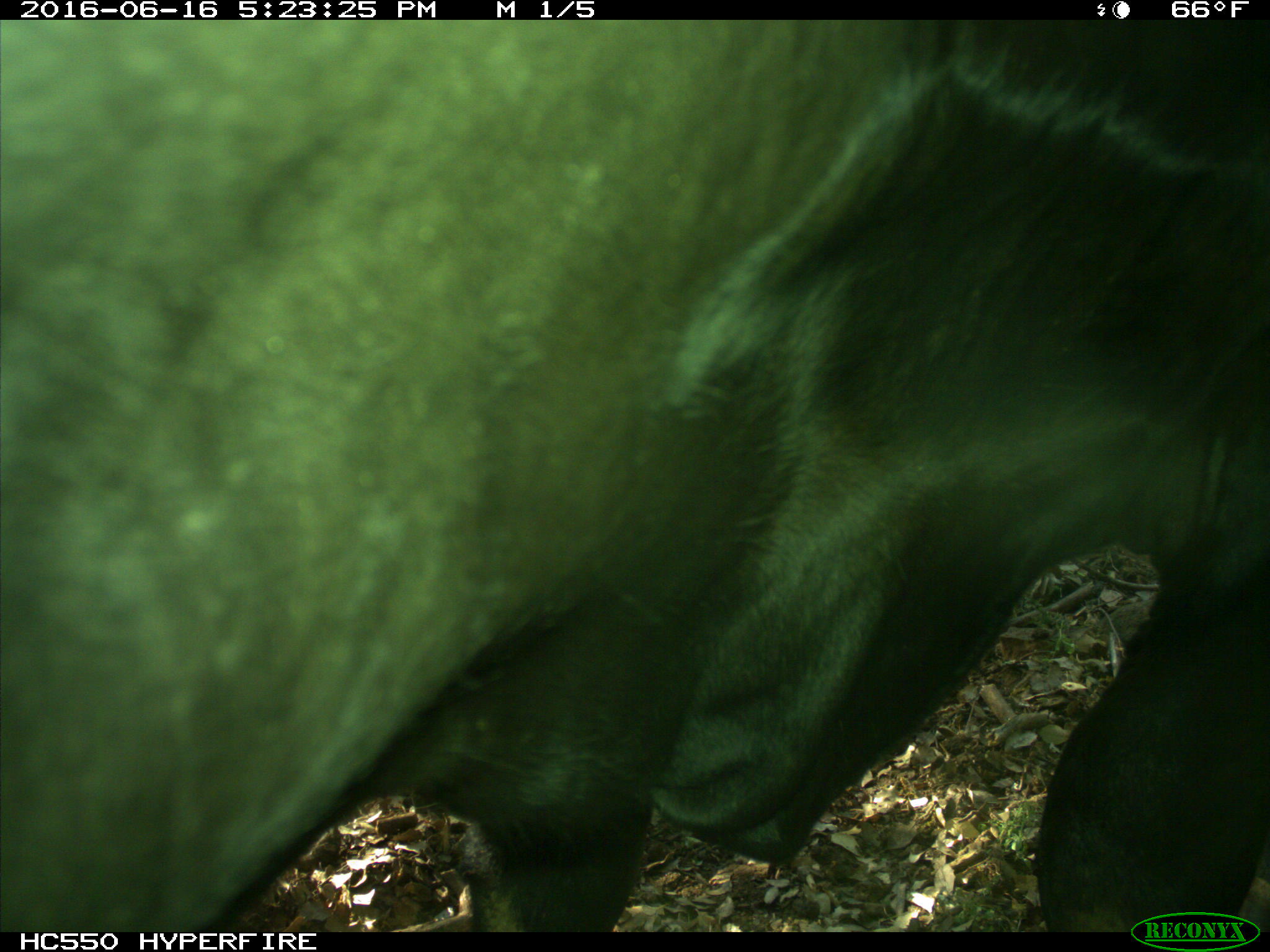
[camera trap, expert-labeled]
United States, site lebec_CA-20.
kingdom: Animalia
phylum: Chordata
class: Mammalia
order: Artiodactyla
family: Bovidae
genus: Bos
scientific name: Bos taurus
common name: domestic cow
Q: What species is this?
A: Bos taurus (domestic cow).